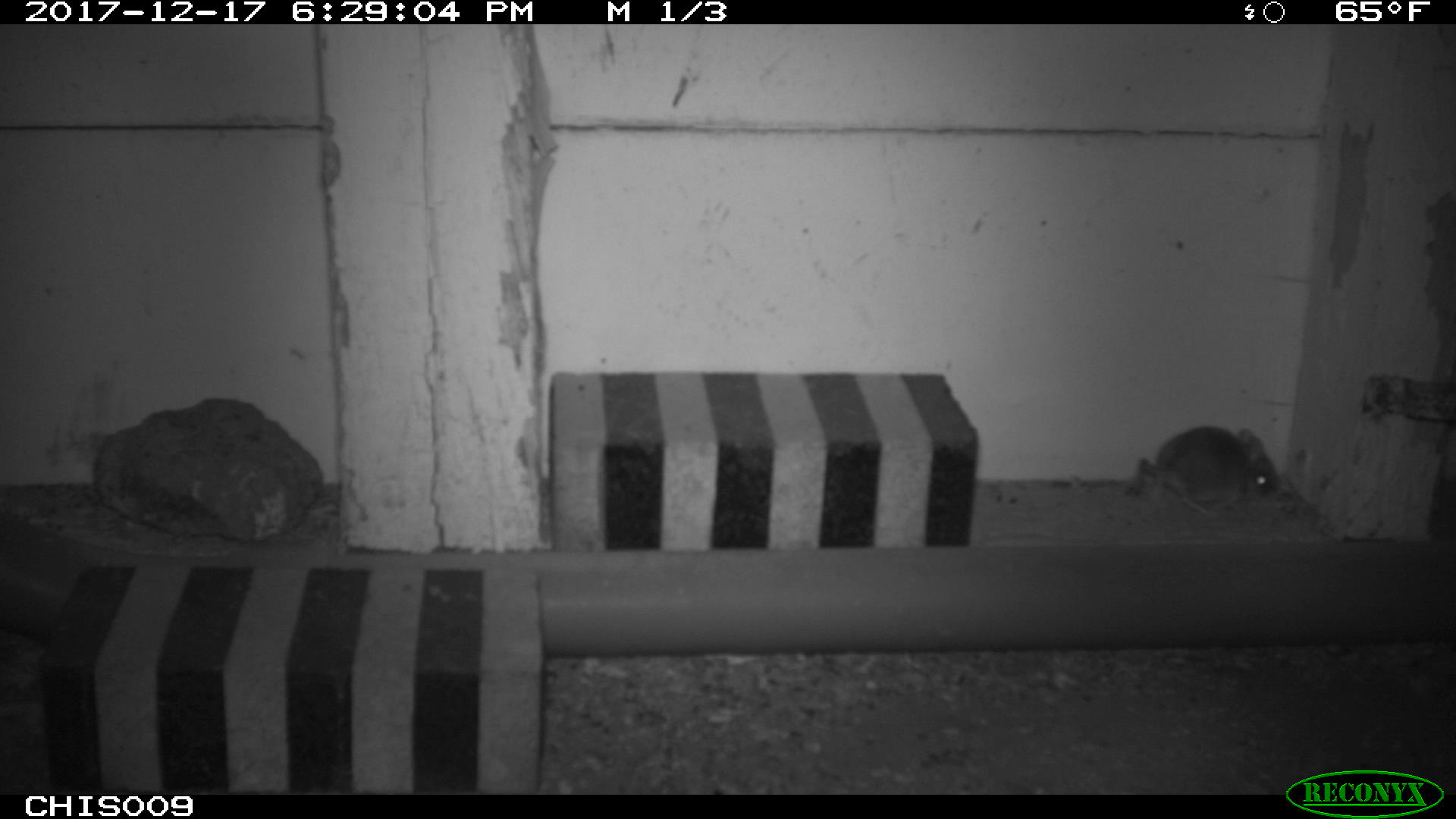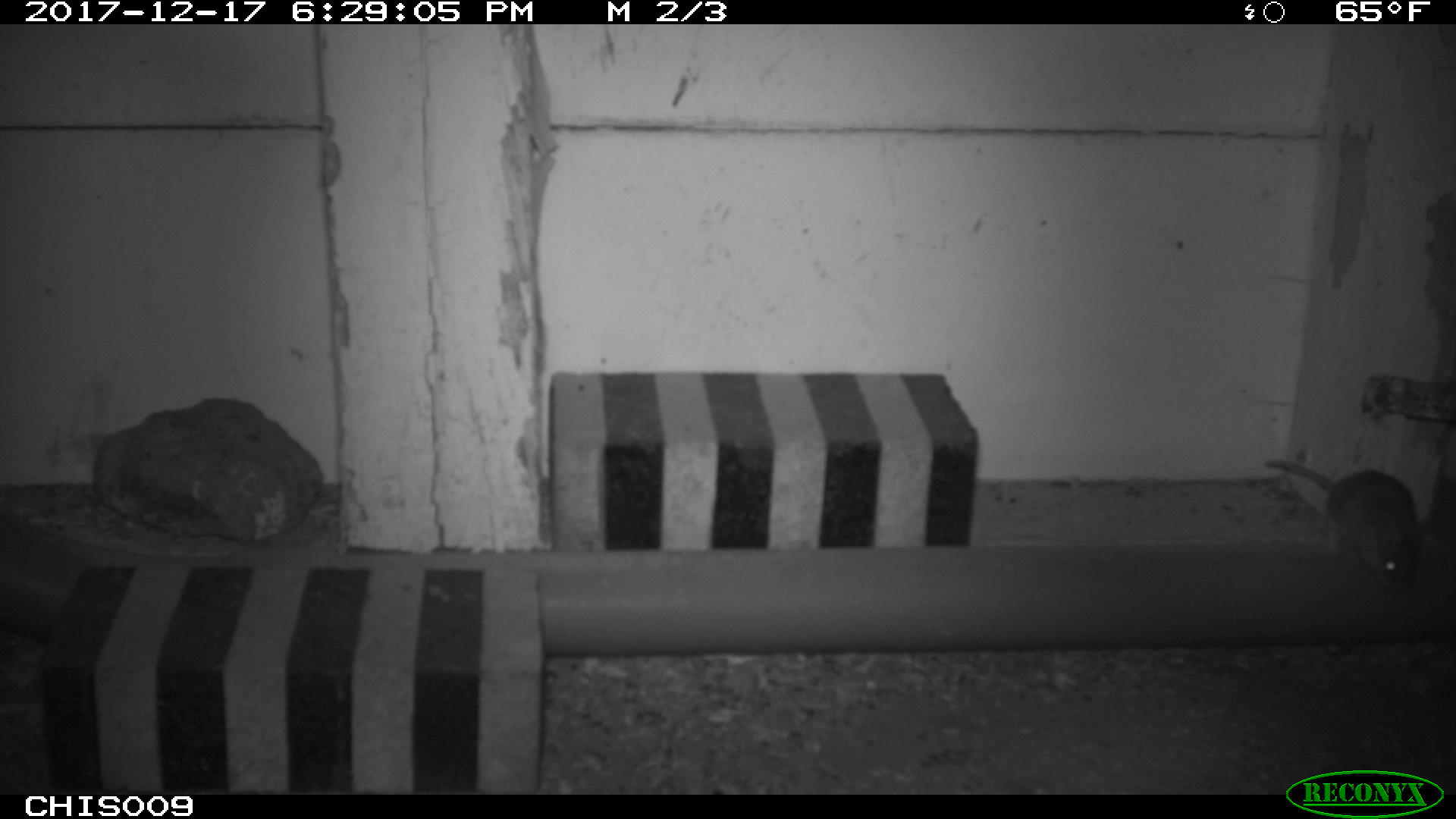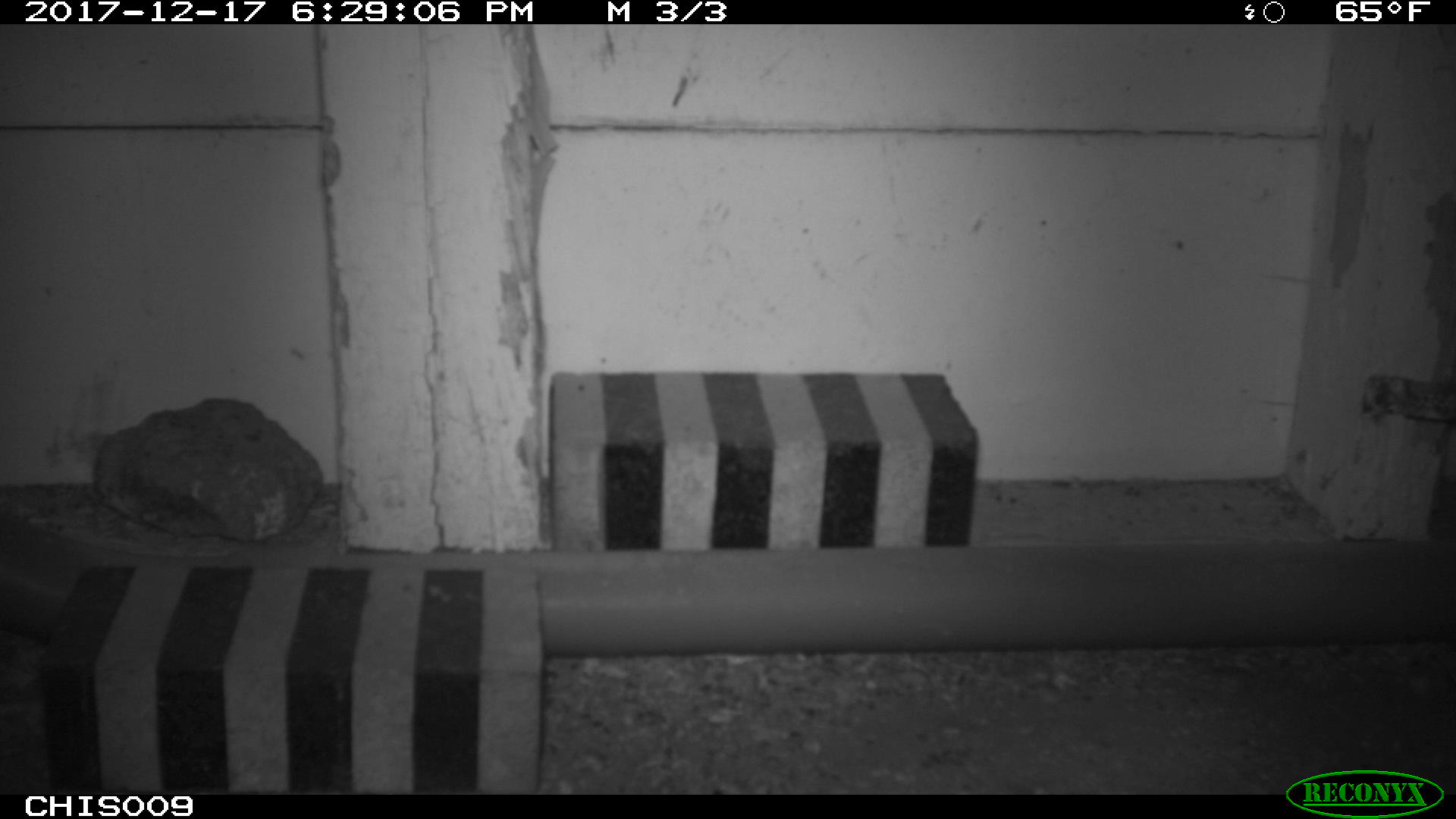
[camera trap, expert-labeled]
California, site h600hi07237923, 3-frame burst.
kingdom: Animalia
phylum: Chordata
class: Mammalia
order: Rodentia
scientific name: Rodentia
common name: rodent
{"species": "rodent (Rodentia)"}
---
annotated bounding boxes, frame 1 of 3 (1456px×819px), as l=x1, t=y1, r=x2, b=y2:
rodent: l=1125, t=425, r=1281, b=517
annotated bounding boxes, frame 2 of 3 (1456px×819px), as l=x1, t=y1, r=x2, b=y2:
rodent: l=1263, t=460, r=1421, b=593